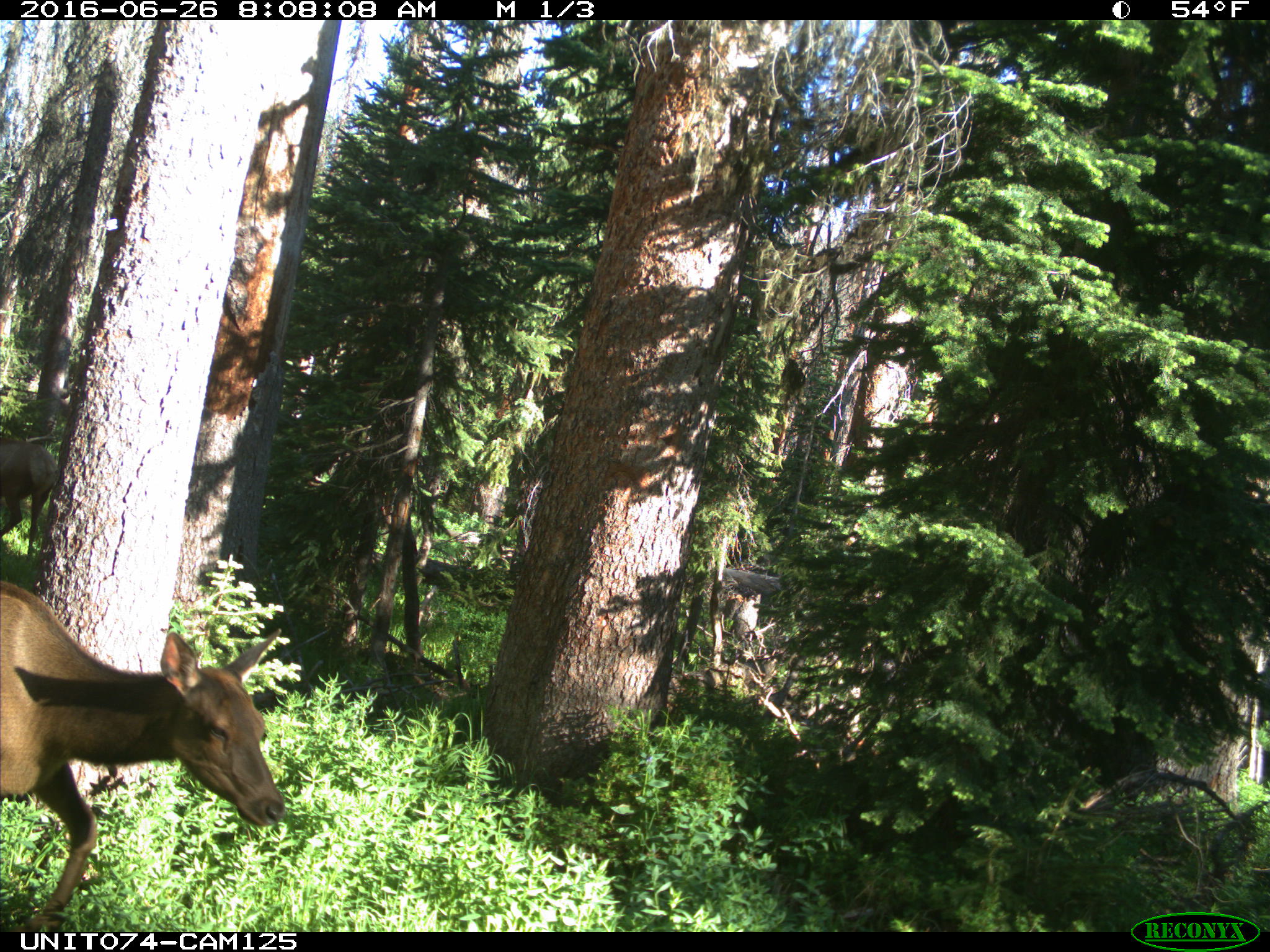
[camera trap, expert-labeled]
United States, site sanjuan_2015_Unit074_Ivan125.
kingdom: Animalia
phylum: Chordata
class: Mammalia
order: Artiodactyla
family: Cervidae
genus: Cervus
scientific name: Cervus elaphus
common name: red deer